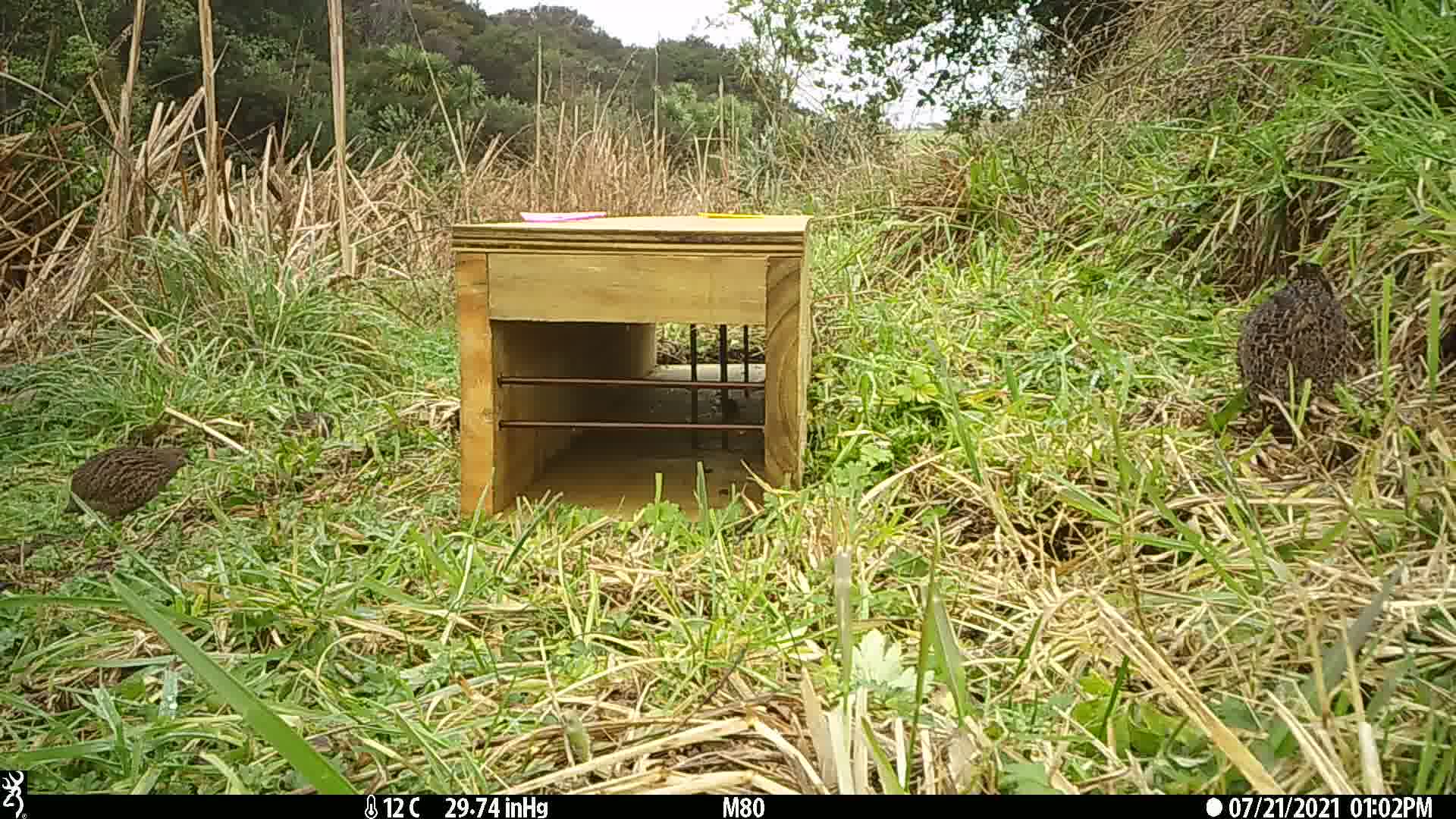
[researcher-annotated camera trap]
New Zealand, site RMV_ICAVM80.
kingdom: Animalia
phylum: Chordata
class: Aves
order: Galliformes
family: Phasianidae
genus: Synoicus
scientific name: Synoicus ypsilophorus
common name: brown quail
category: quail brown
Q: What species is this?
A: Quail brown (brown quail) (Synoicus ypsilophorus).